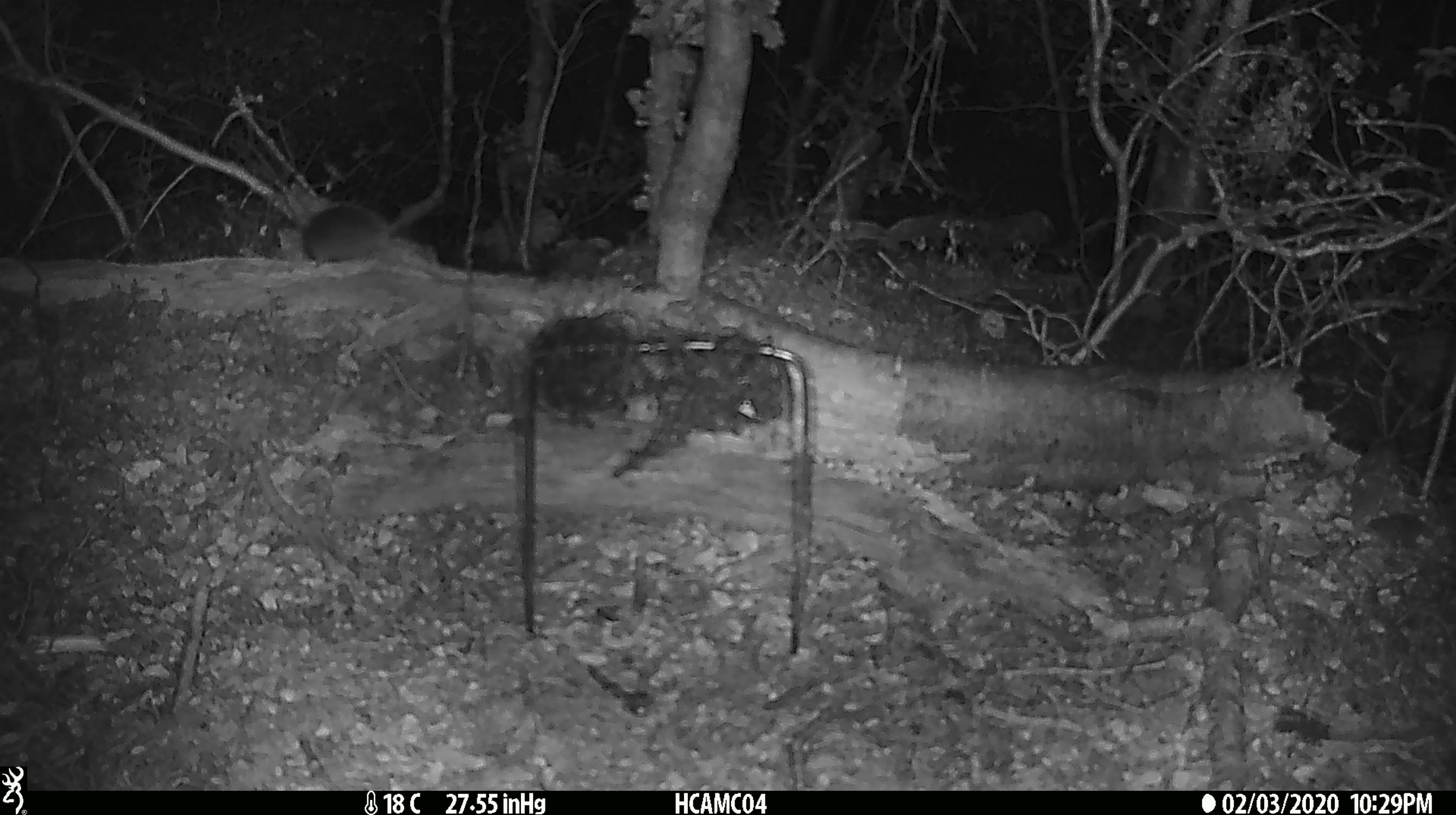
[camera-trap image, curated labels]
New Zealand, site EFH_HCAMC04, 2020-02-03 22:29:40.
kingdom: Animalia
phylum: Chordata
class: Mammalia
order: Rodentia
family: Muridae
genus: Mus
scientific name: Mus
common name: mouse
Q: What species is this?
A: Mouse (Mus).